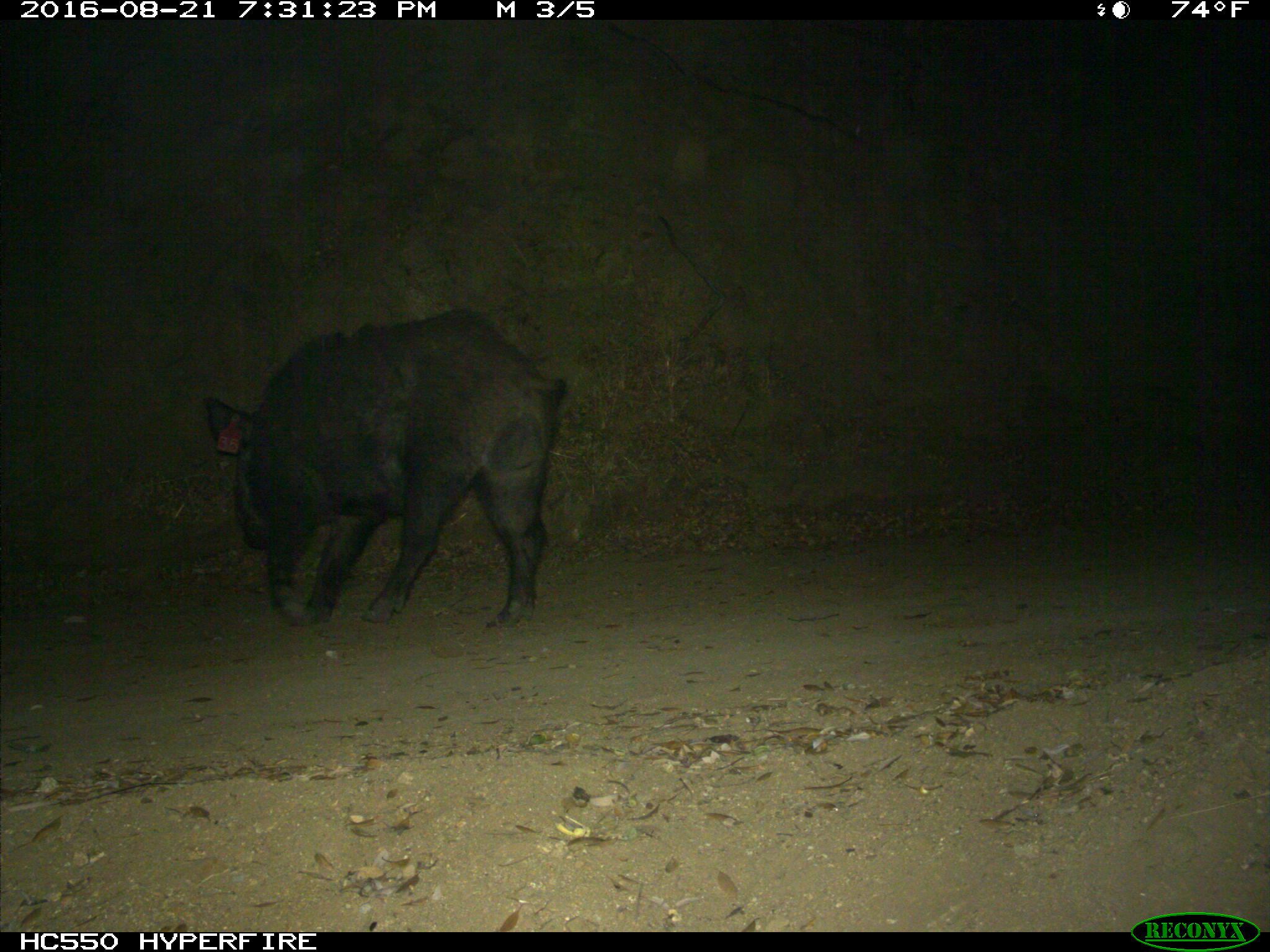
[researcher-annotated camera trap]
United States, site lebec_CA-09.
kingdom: Animalia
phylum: Chordata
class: Mammalia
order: Artiodactyla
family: Suidae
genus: Sus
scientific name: Sus scrofa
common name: wild boar